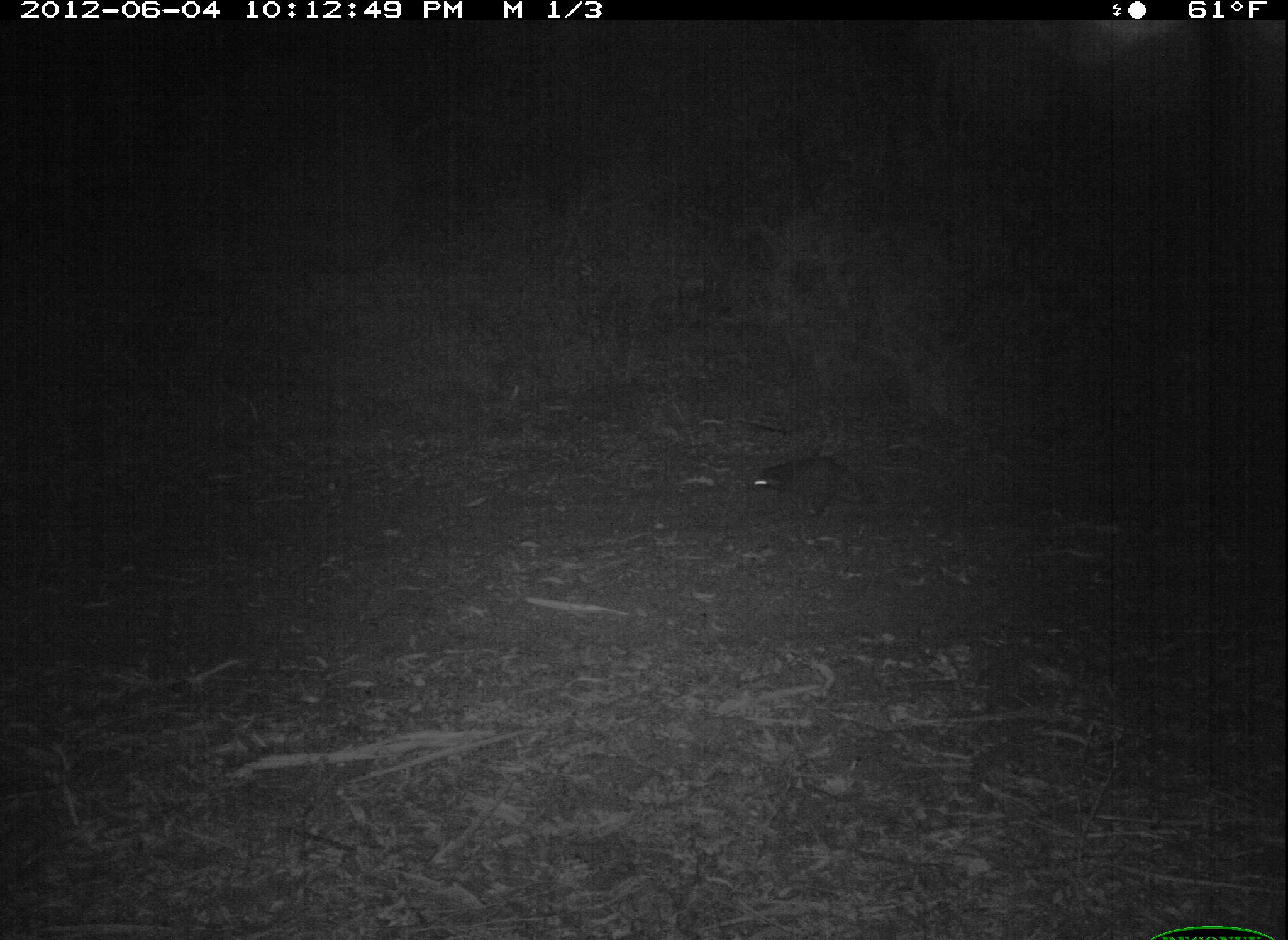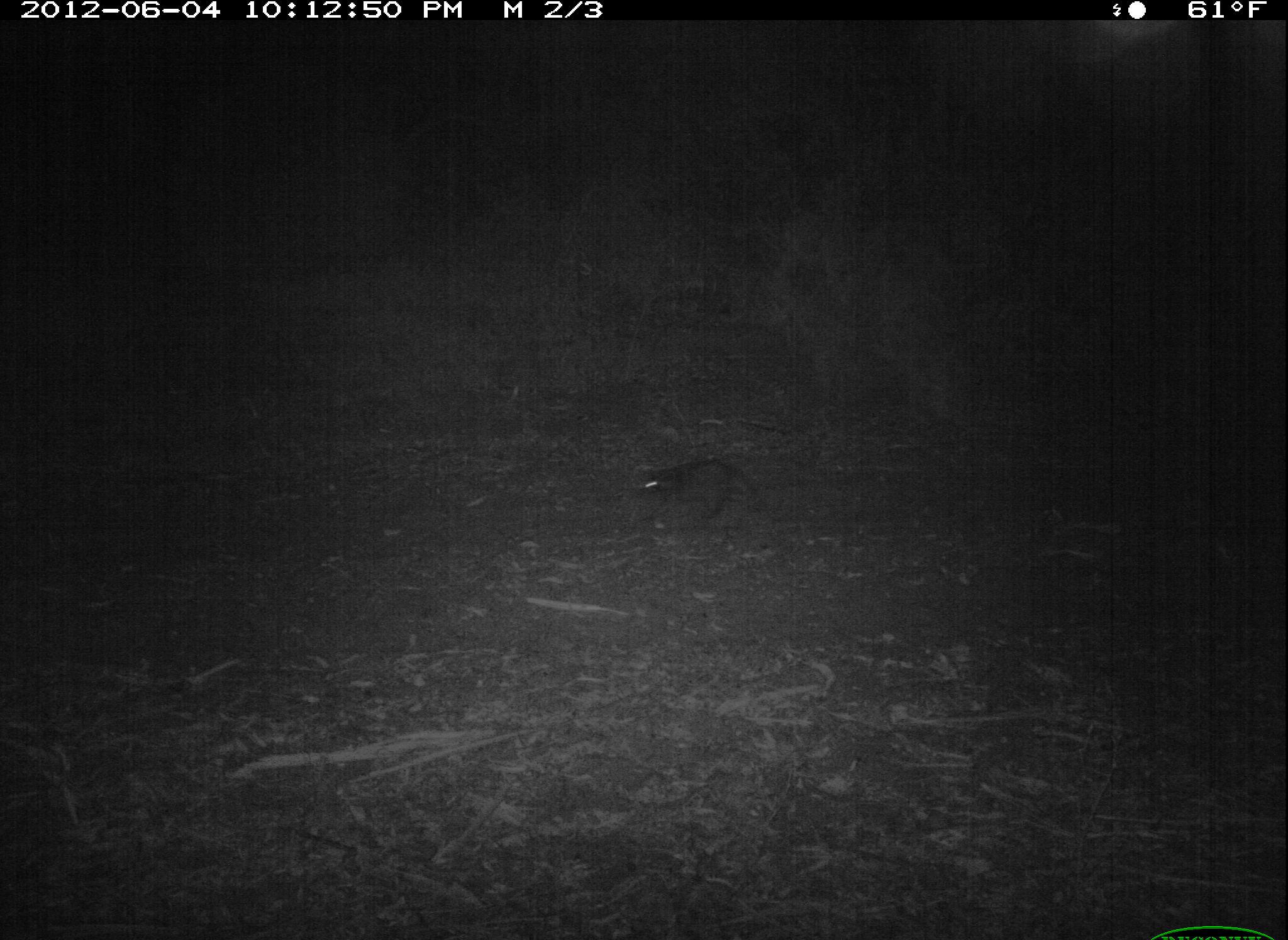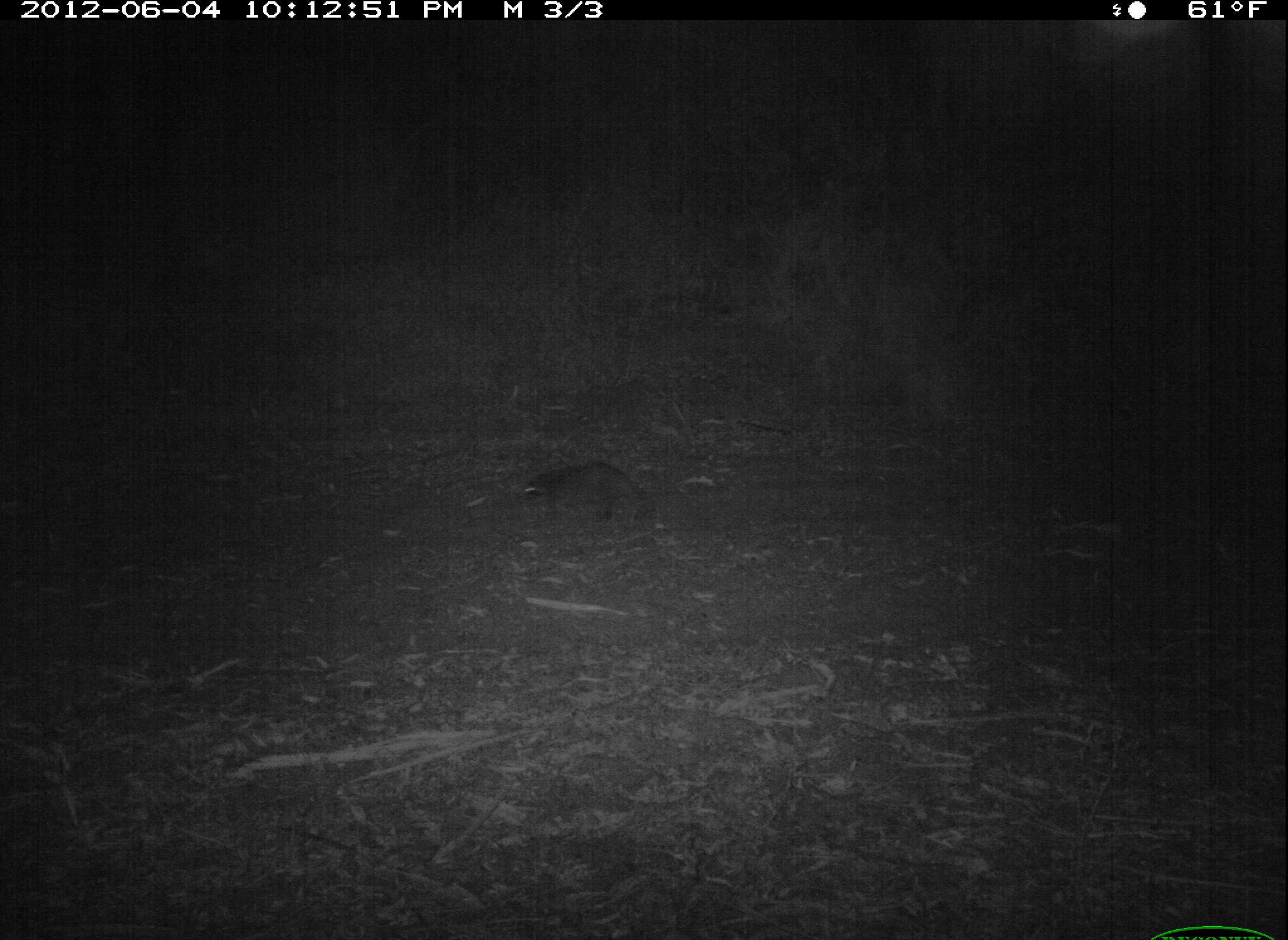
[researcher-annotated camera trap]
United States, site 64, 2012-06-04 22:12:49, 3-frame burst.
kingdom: Animalia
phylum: Chordata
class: Mammalia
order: Carnivora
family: Procyonidae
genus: Procyon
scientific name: Procyon lotor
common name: raccoon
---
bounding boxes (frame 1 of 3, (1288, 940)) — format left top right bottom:
raccoon: 746 453 885 532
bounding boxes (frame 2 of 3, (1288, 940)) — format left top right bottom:
raccoon: 632 459 772 522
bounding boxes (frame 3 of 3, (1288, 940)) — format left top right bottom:
raccoon: 518 460 653 530